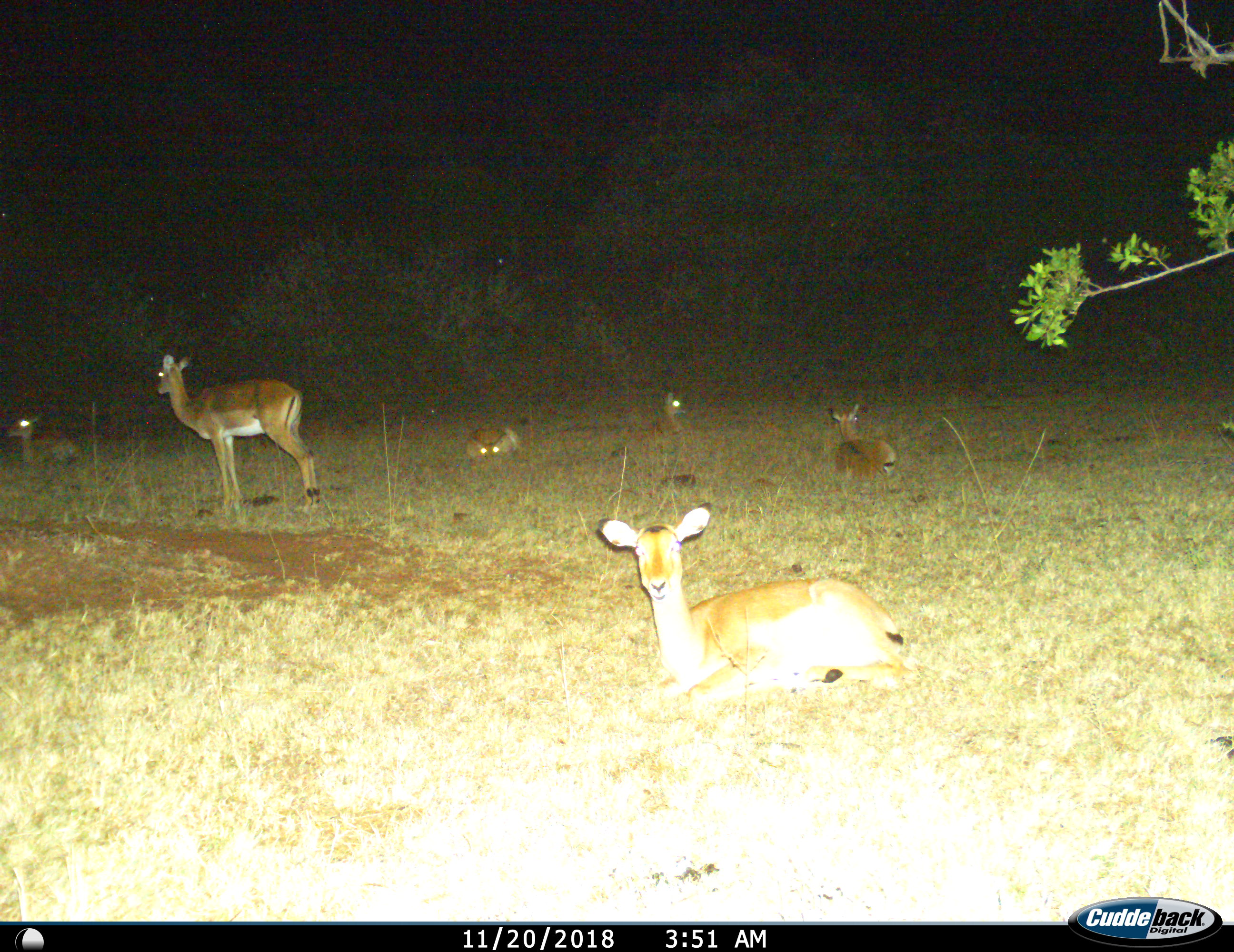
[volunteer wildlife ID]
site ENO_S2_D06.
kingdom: Animalia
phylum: Chordata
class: Mammalia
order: Artiodactyla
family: Bovidae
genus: Aepyceros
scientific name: Aepyceros melampus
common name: impala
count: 6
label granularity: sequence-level